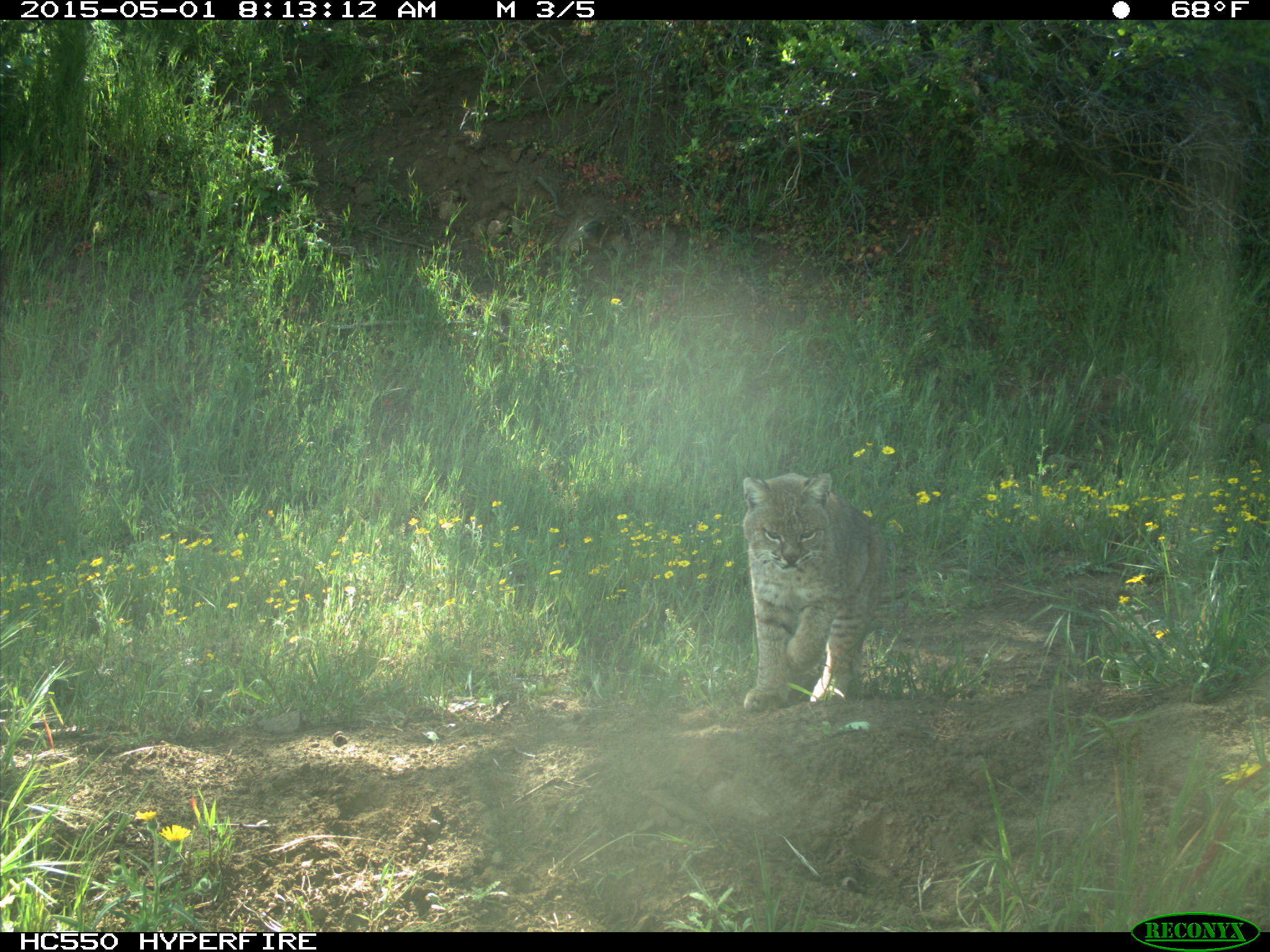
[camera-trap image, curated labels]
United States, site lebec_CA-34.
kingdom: Animalia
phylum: Chordata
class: Mammalia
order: Carnivora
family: Felidae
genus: Lynx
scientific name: Lynx rufus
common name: bobcat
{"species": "Lynx rufus (bobcat)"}